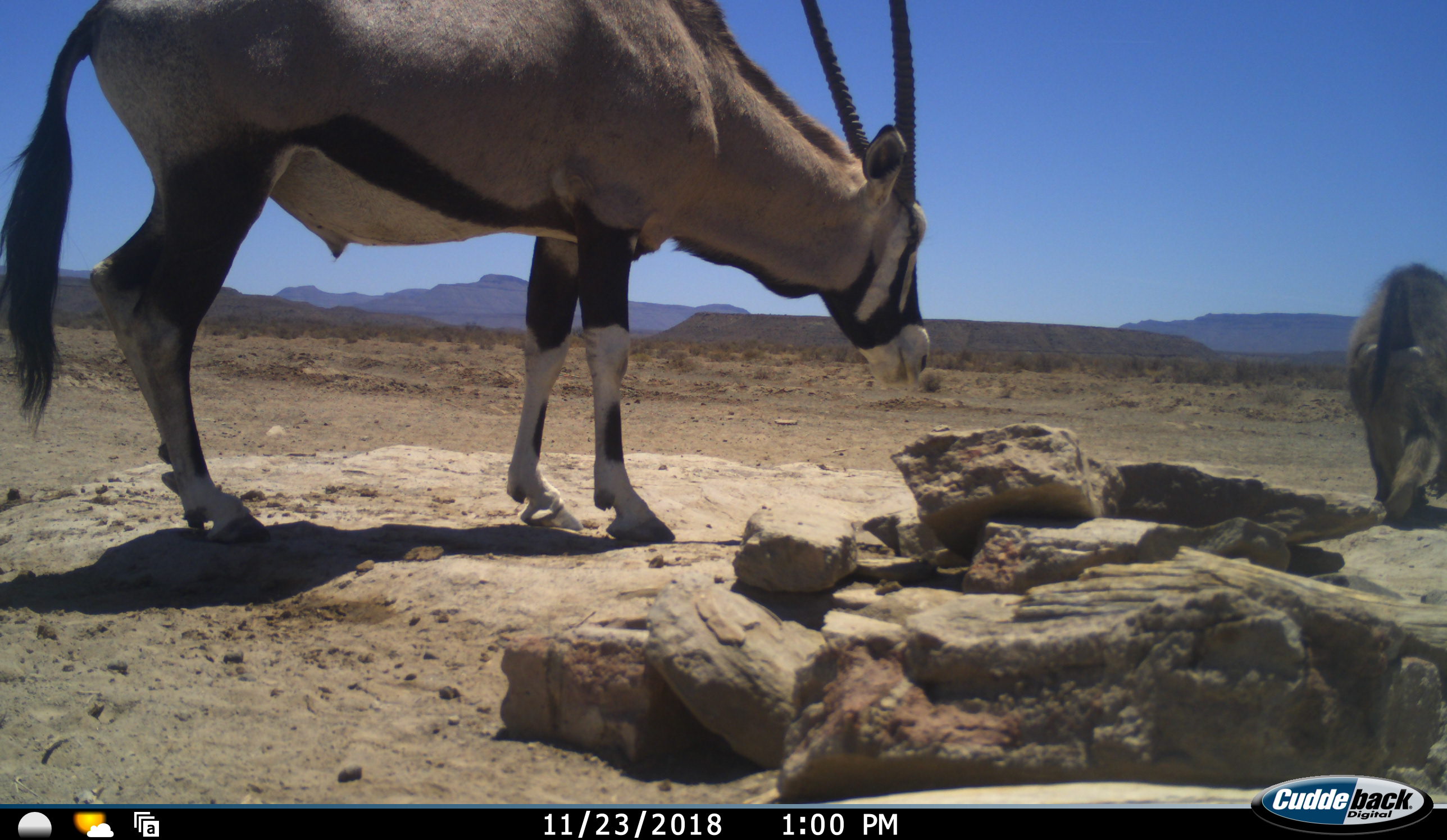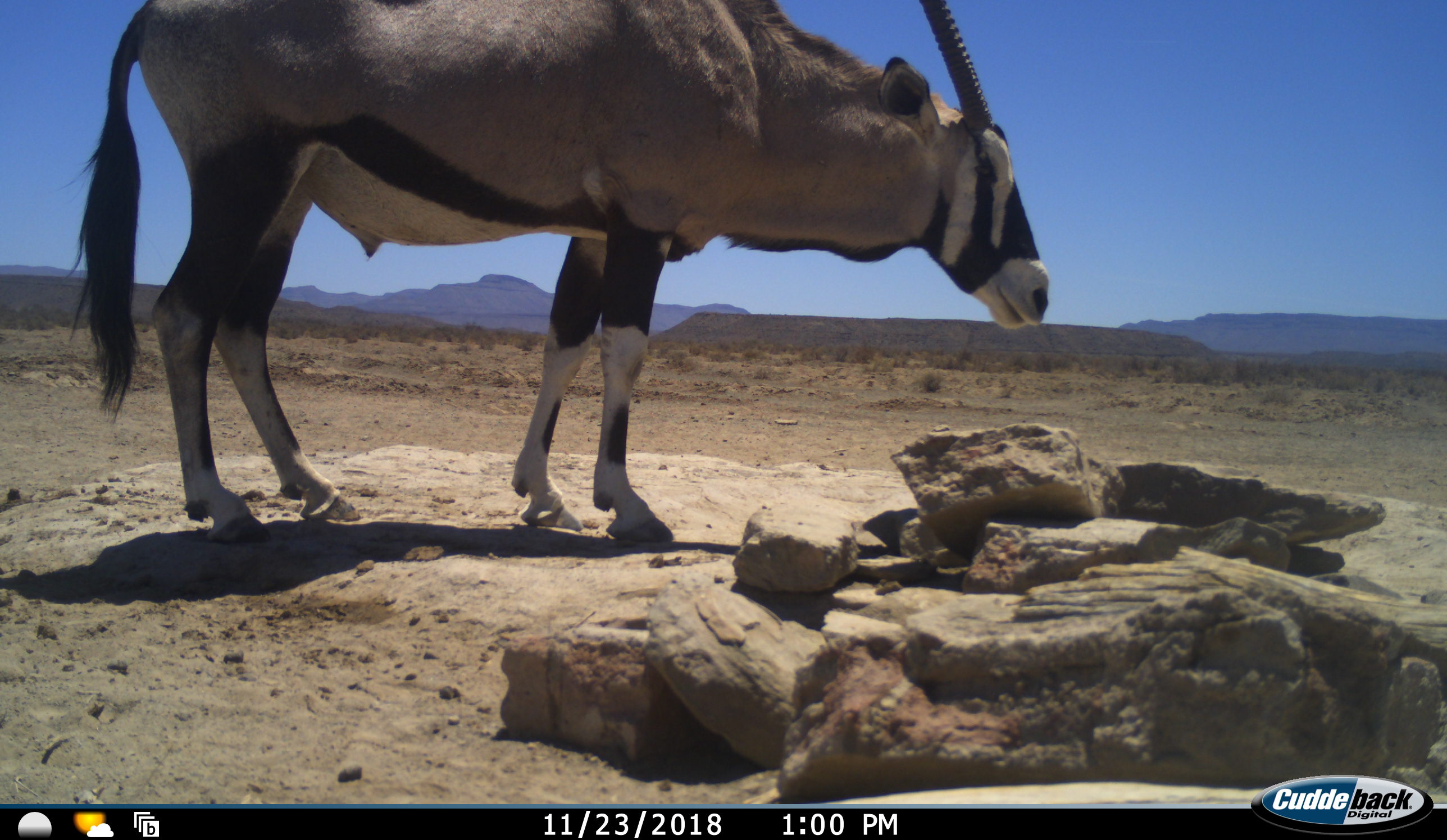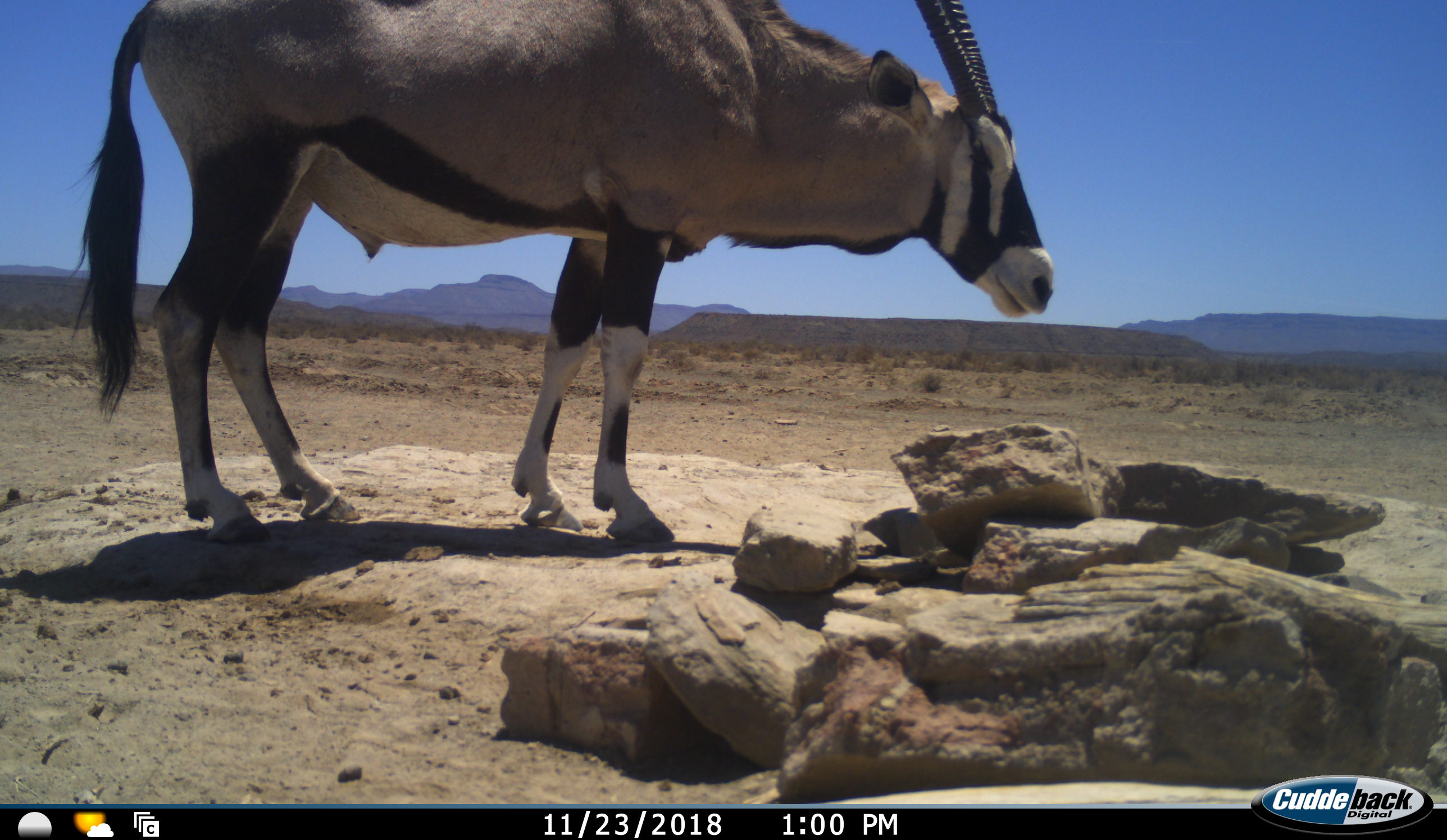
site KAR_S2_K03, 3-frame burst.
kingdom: Animalia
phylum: Chordata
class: Mammalia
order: Primates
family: Cercopithecidae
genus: Papio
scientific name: Papio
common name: baboon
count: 1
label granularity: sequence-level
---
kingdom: Animalia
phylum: Chordata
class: Mammalia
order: Artiodactyla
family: Bovidae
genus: Oryx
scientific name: Oryx gazella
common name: gemsbok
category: oryx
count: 1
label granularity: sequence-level